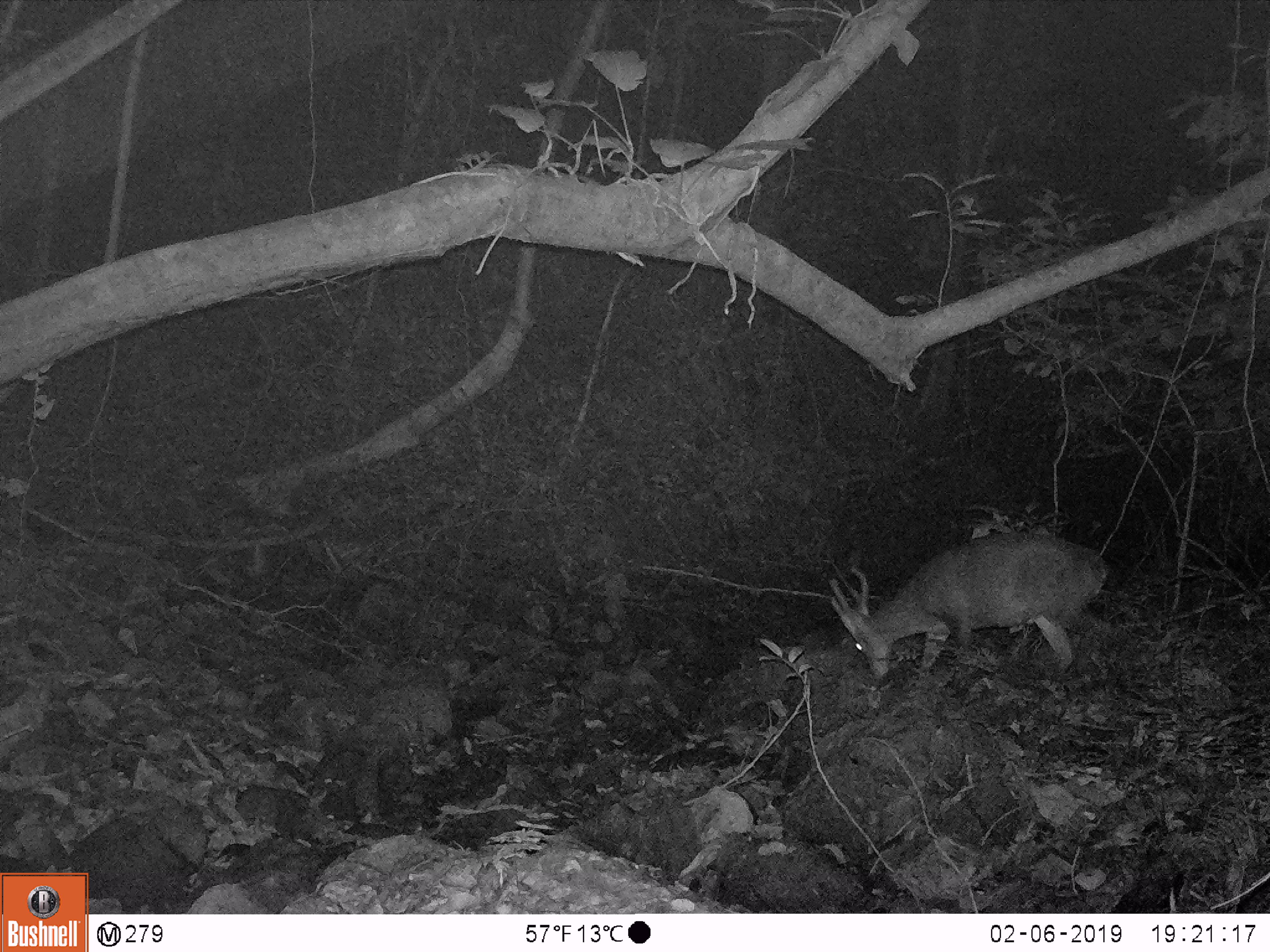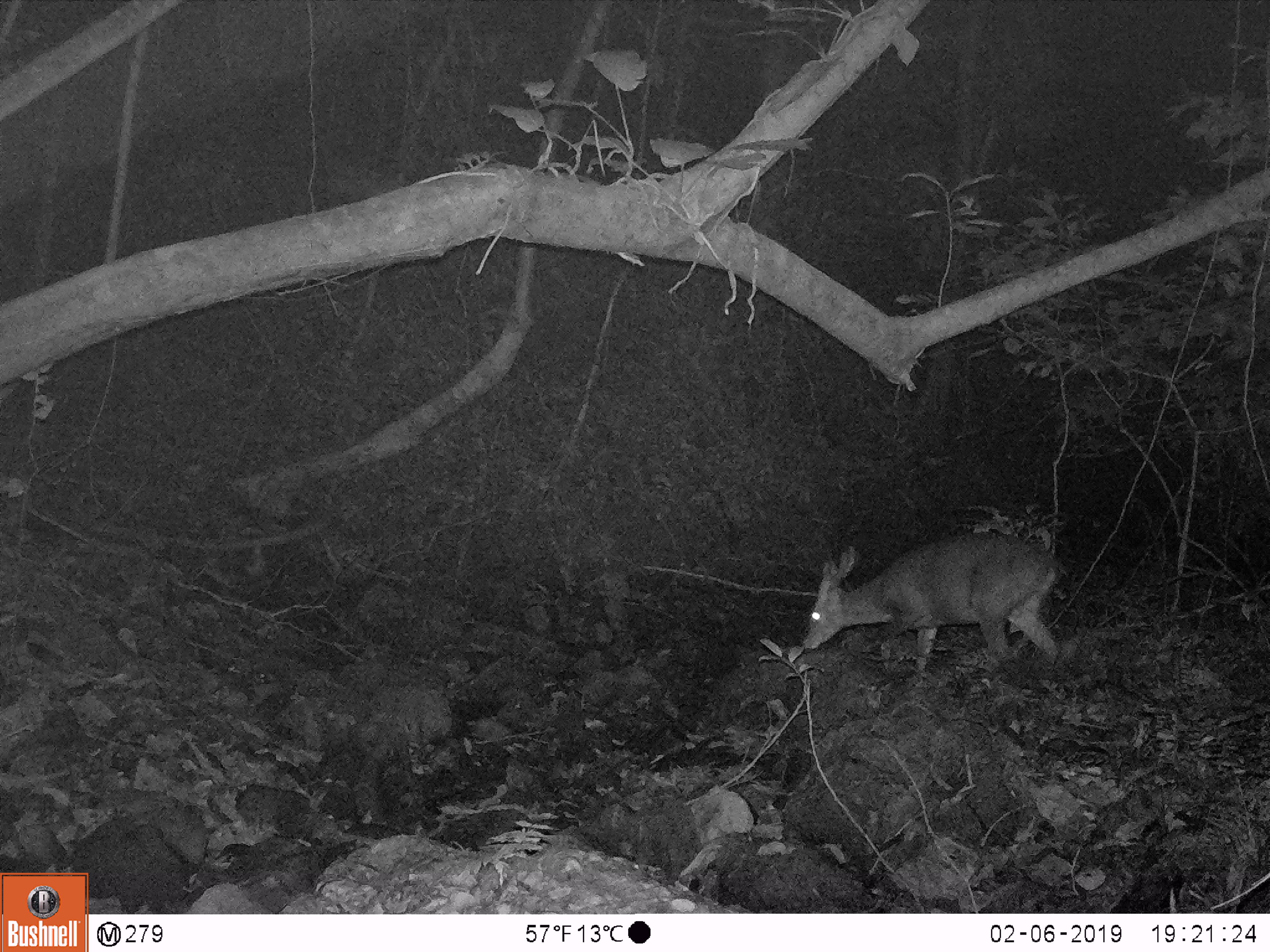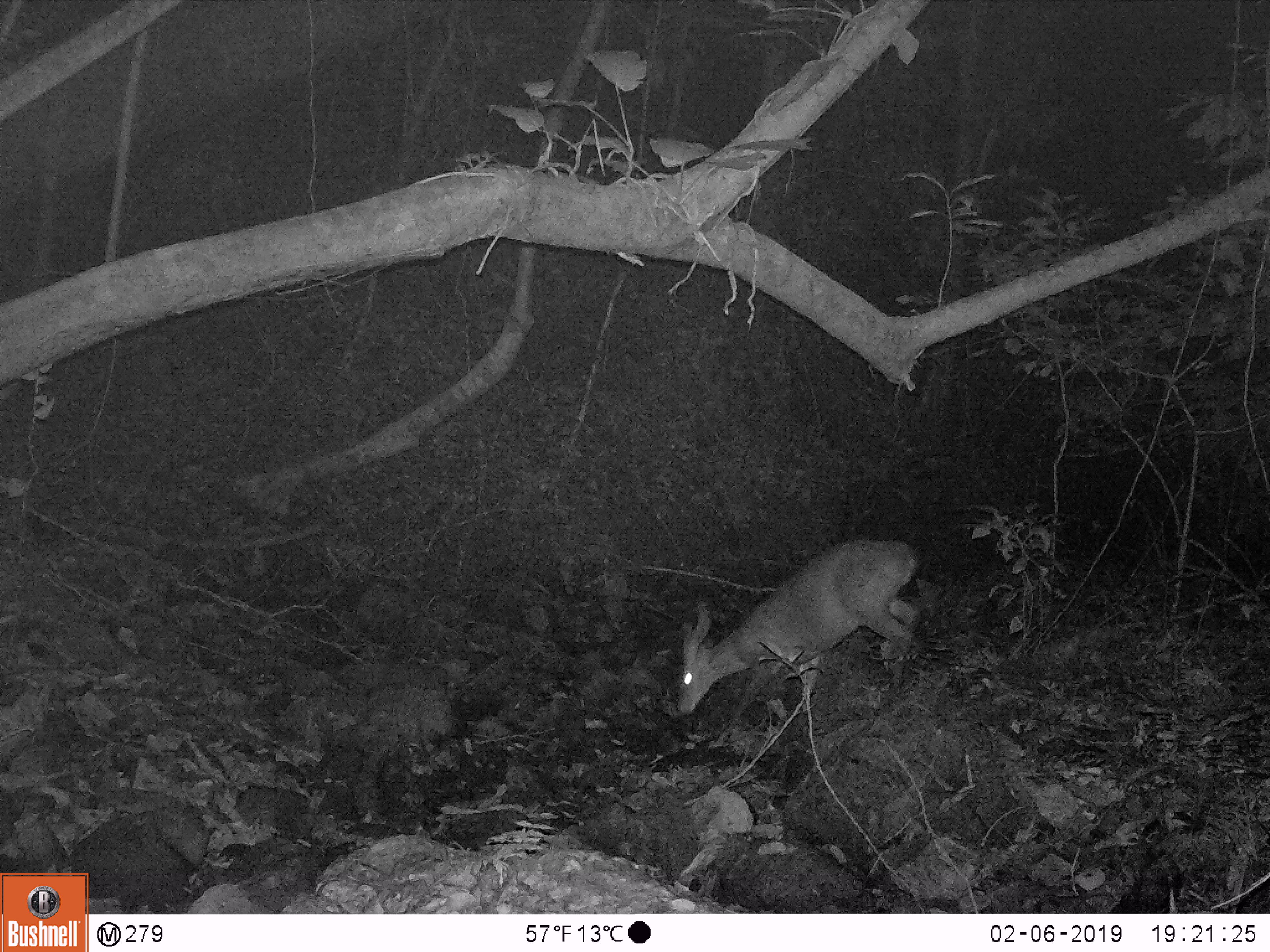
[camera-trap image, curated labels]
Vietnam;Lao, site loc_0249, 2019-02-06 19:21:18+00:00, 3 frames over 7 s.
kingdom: Animalia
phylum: Chordata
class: Mammalia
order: Artiodactyla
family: Cervidae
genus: Muntiacus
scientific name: Muntiacus vuquangensis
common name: large-antlered muntjac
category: large antlered muntjac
Large antlered muntjac (large-antlered muntjac) (Muntiacus vuquangensis). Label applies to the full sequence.